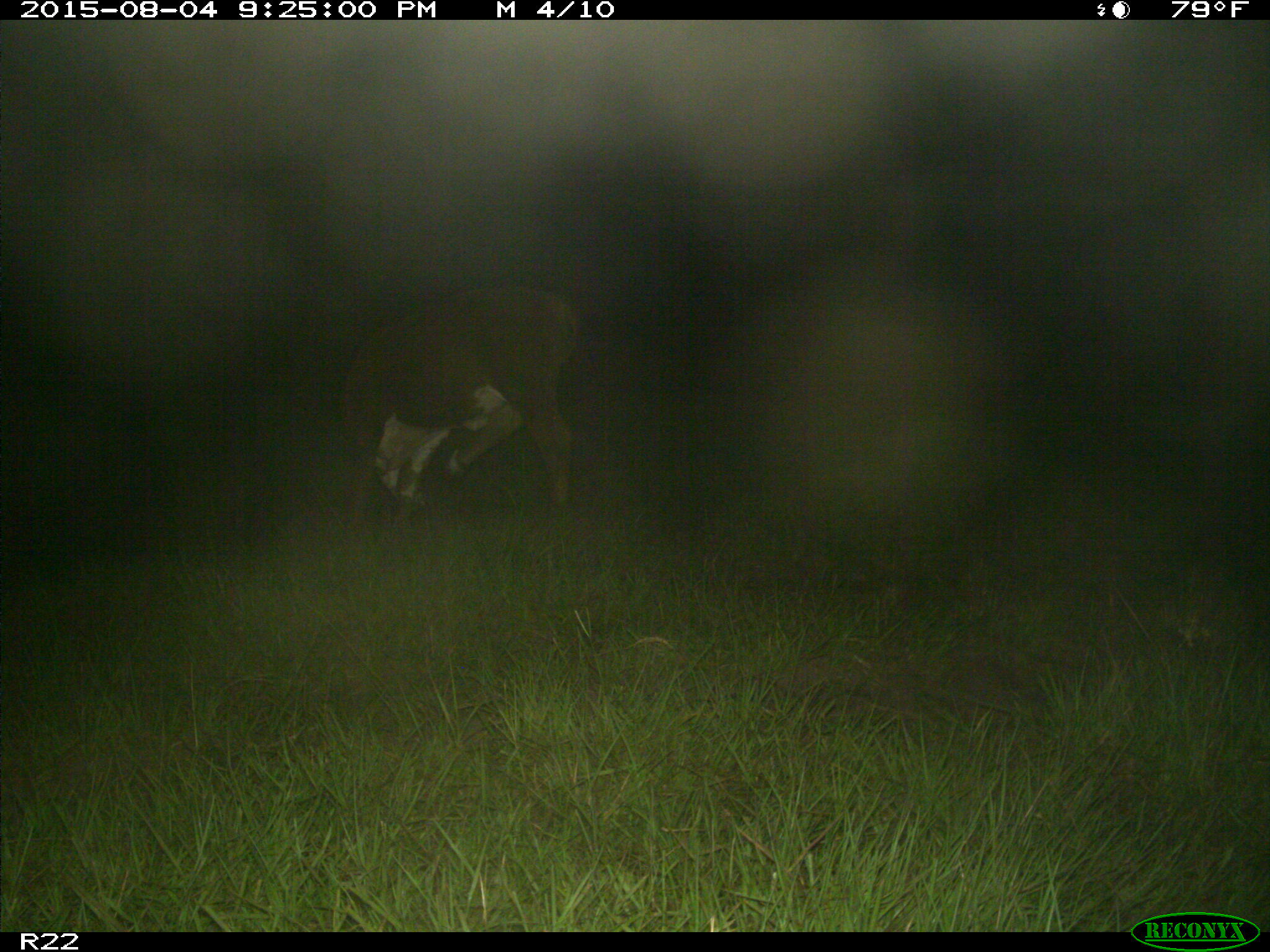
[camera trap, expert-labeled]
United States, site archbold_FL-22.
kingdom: Animalia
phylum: Chordata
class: Mammalia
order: Artiodactyla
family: Bovidae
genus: Bos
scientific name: Bos taurus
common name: domestic cow